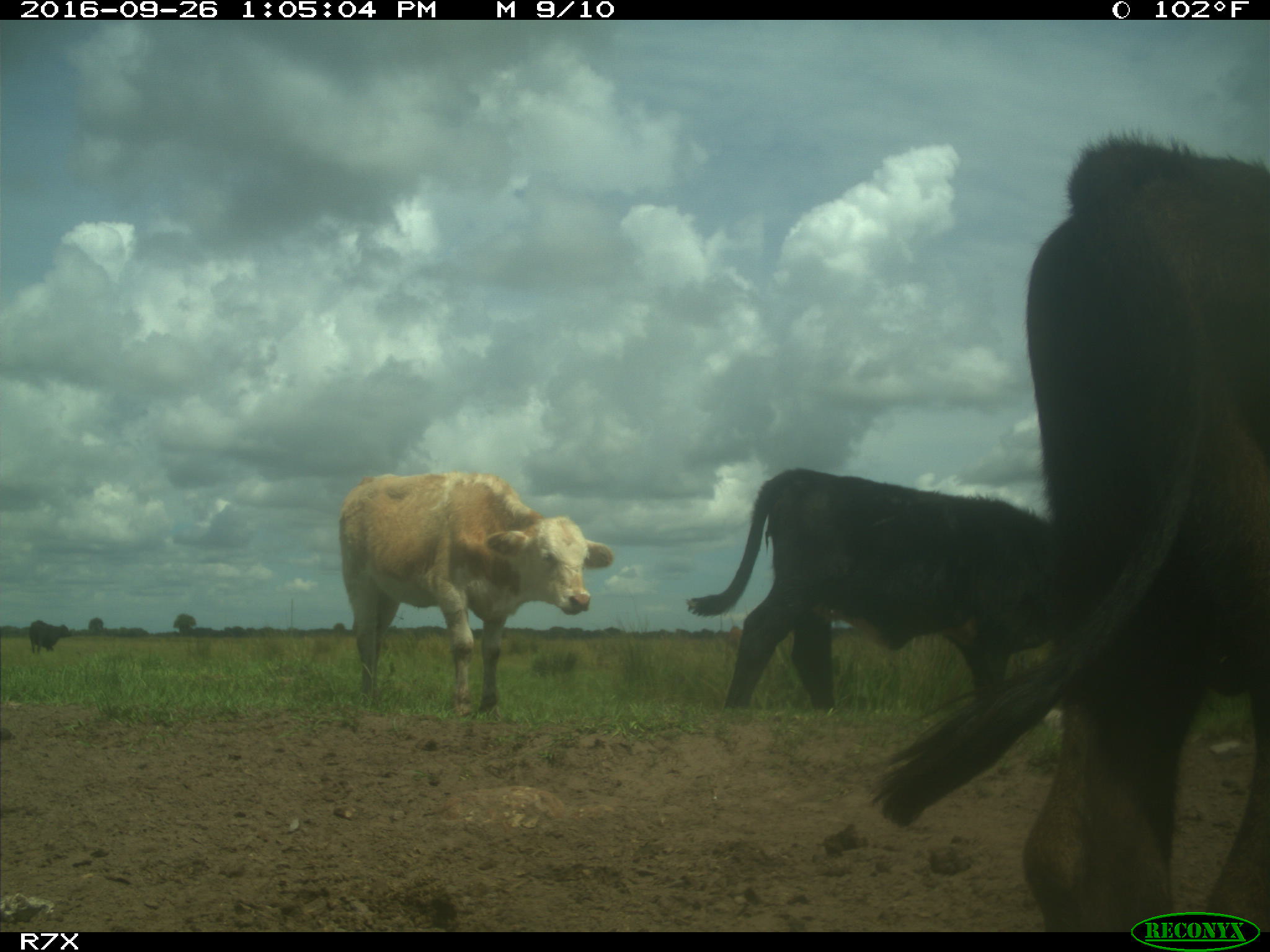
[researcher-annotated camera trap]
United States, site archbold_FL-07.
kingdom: Animalia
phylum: Chordata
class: Mammalia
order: Artiodactyla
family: Bovidae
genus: Bos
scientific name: Bos taurus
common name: domestic cow